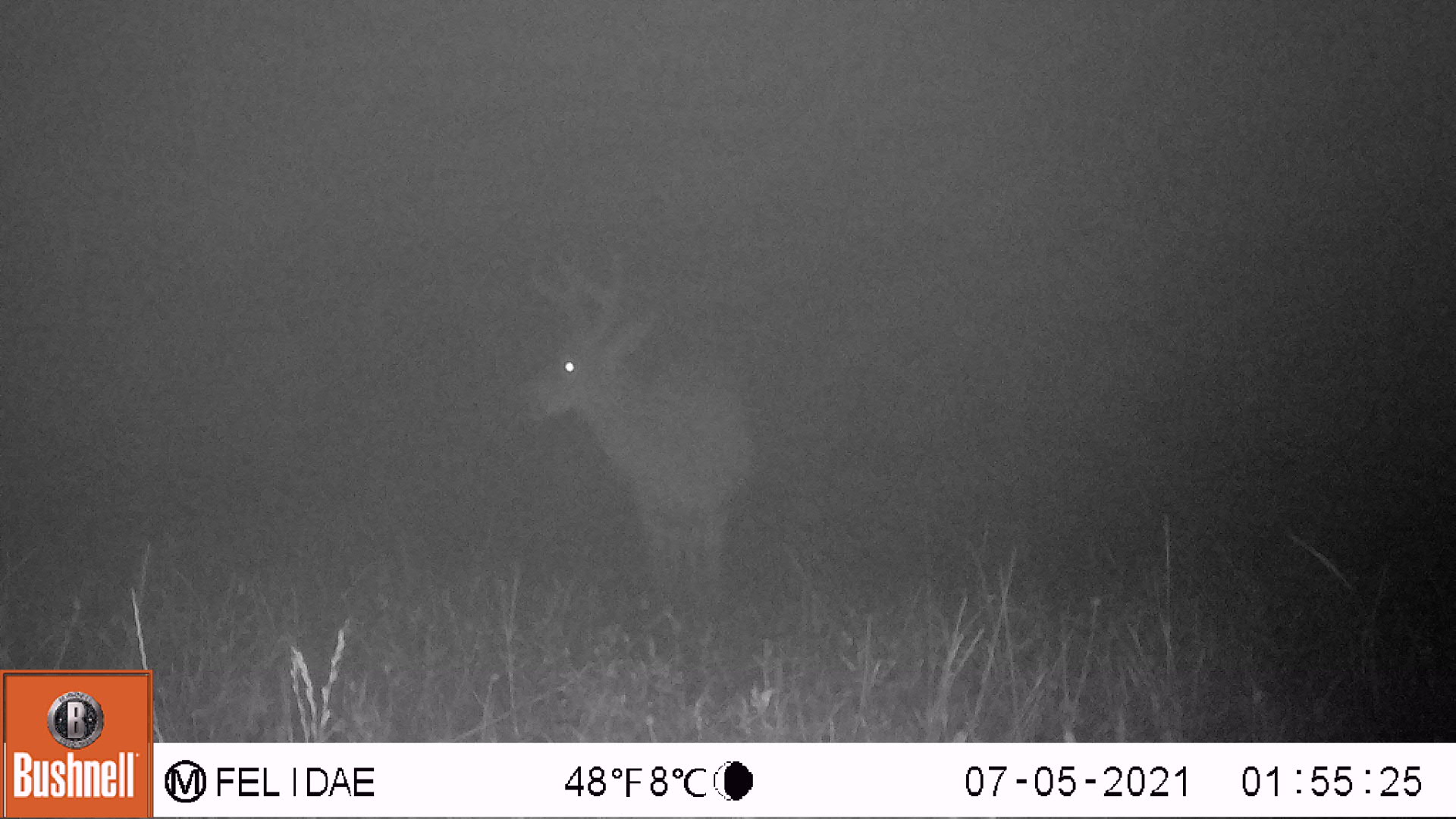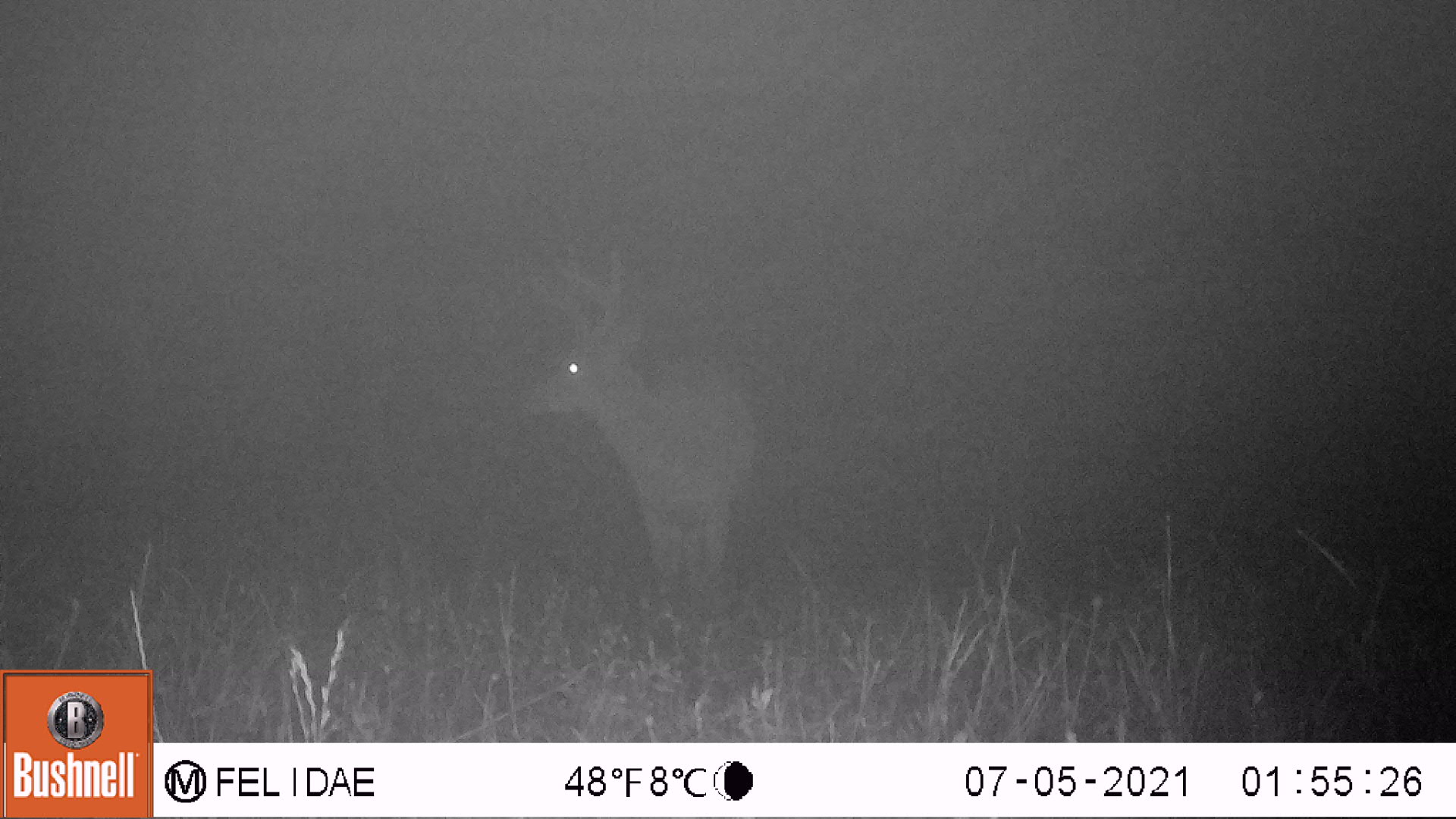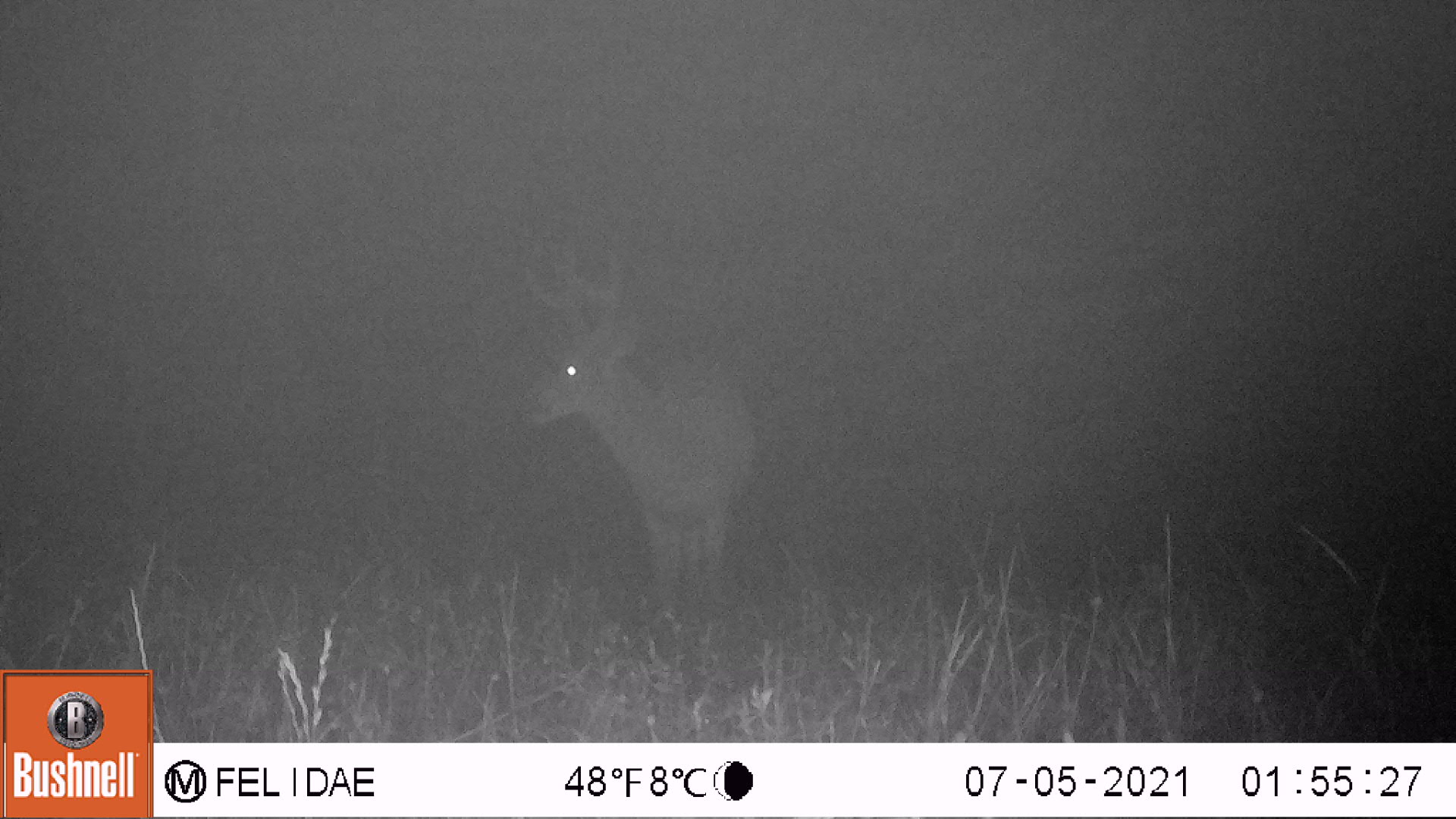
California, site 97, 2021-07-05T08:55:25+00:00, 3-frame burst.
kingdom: Animalia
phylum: Chordata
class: Mammalia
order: Artiodactyla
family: Cervidae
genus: Odocoileus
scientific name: Odocoileus hemionus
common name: mule deer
Mule deer (Odocoileus hemionus).